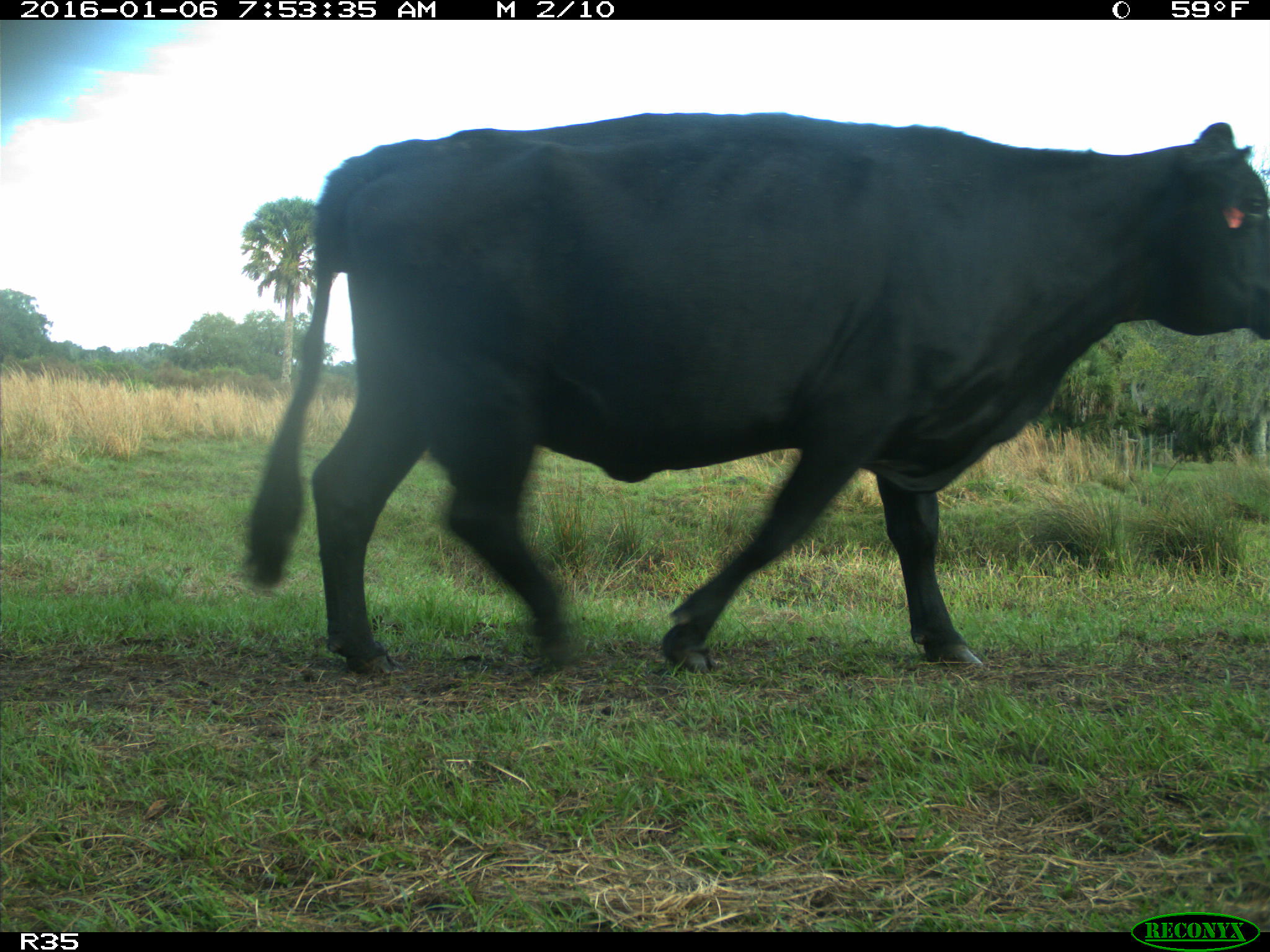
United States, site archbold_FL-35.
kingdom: Animalia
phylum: Chordata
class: Mammalia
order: Artiodactyla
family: Bovidae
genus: Bos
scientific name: Bos taurus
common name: domestic cow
Bos taurus (domestic cow).